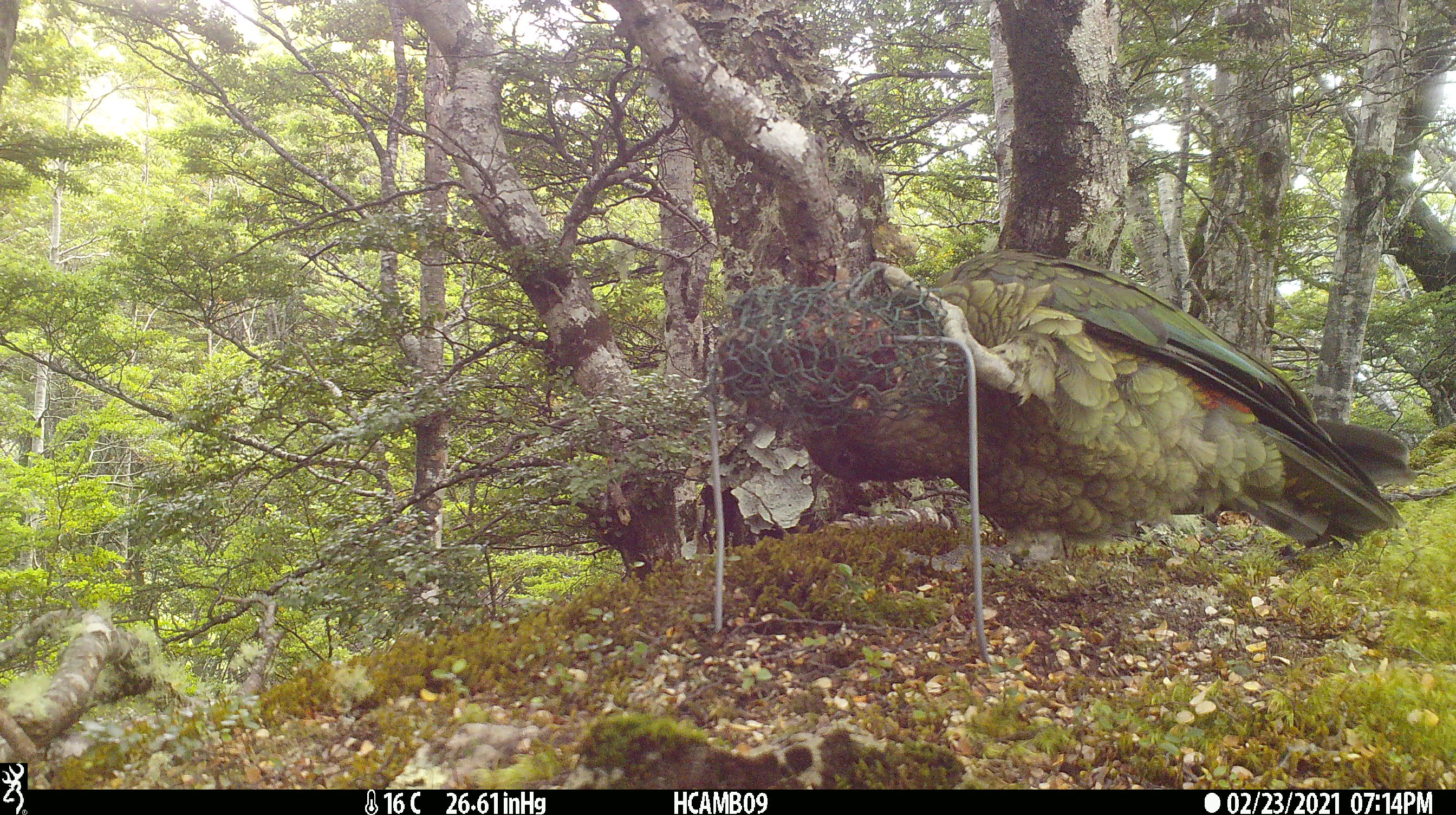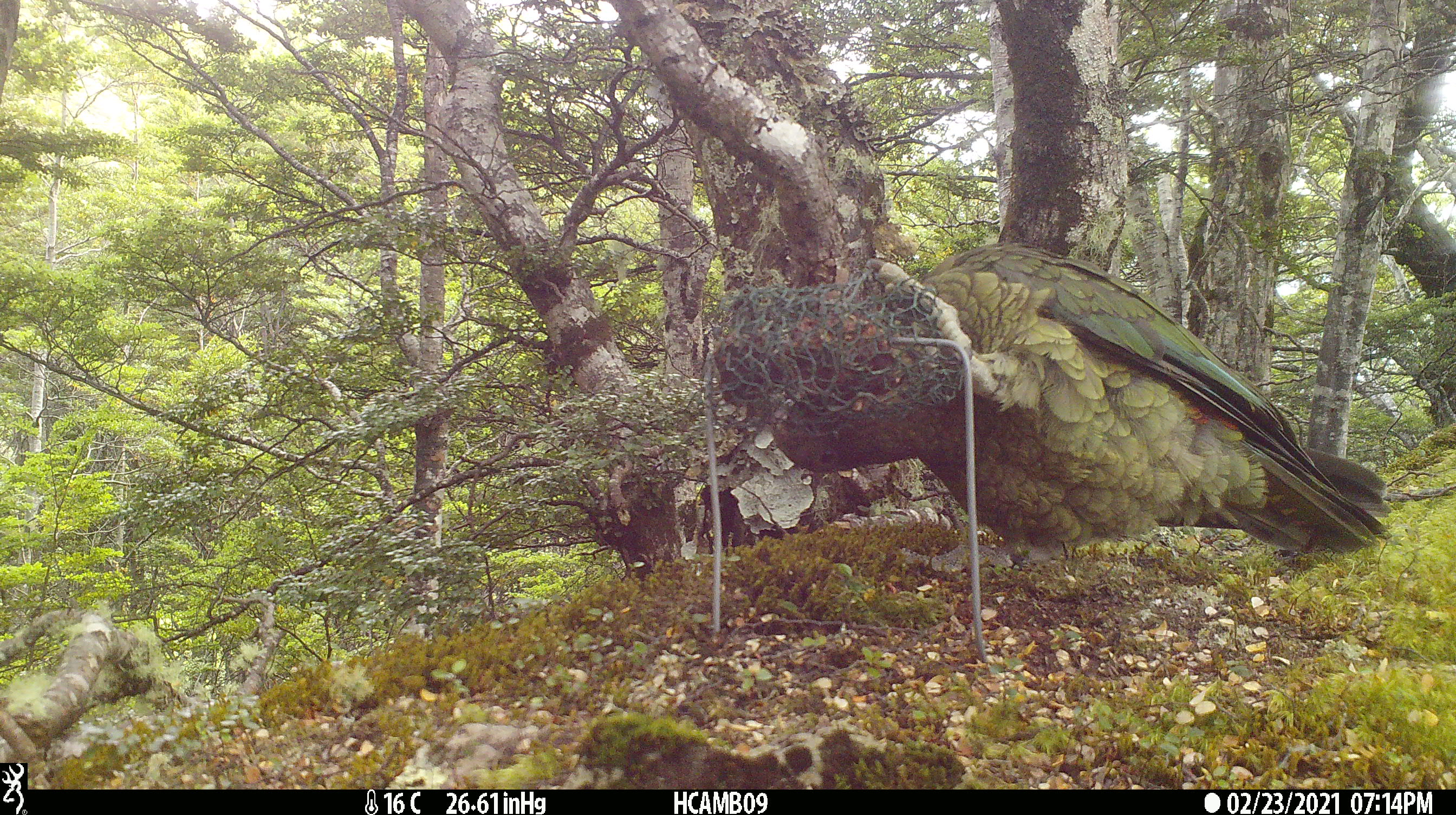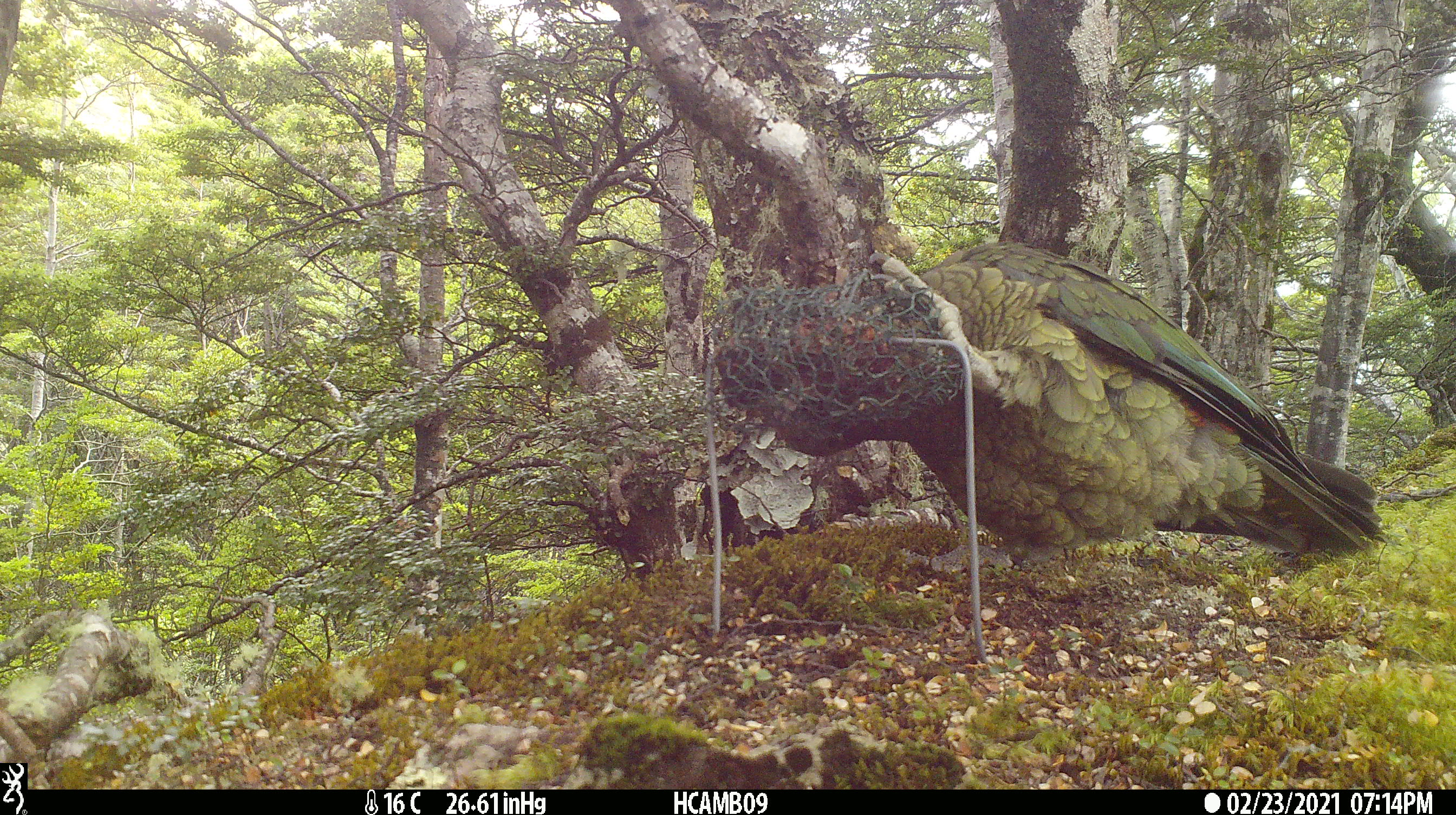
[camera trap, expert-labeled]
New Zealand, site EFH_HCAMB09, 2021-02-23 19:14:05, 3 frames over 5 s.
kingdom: Animalia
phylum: Chordata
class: Aves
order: Psittaciformes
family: Strigopidae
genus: Nestor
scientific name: Nestor notabilis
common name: kea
Kea (Nestor notabilis).